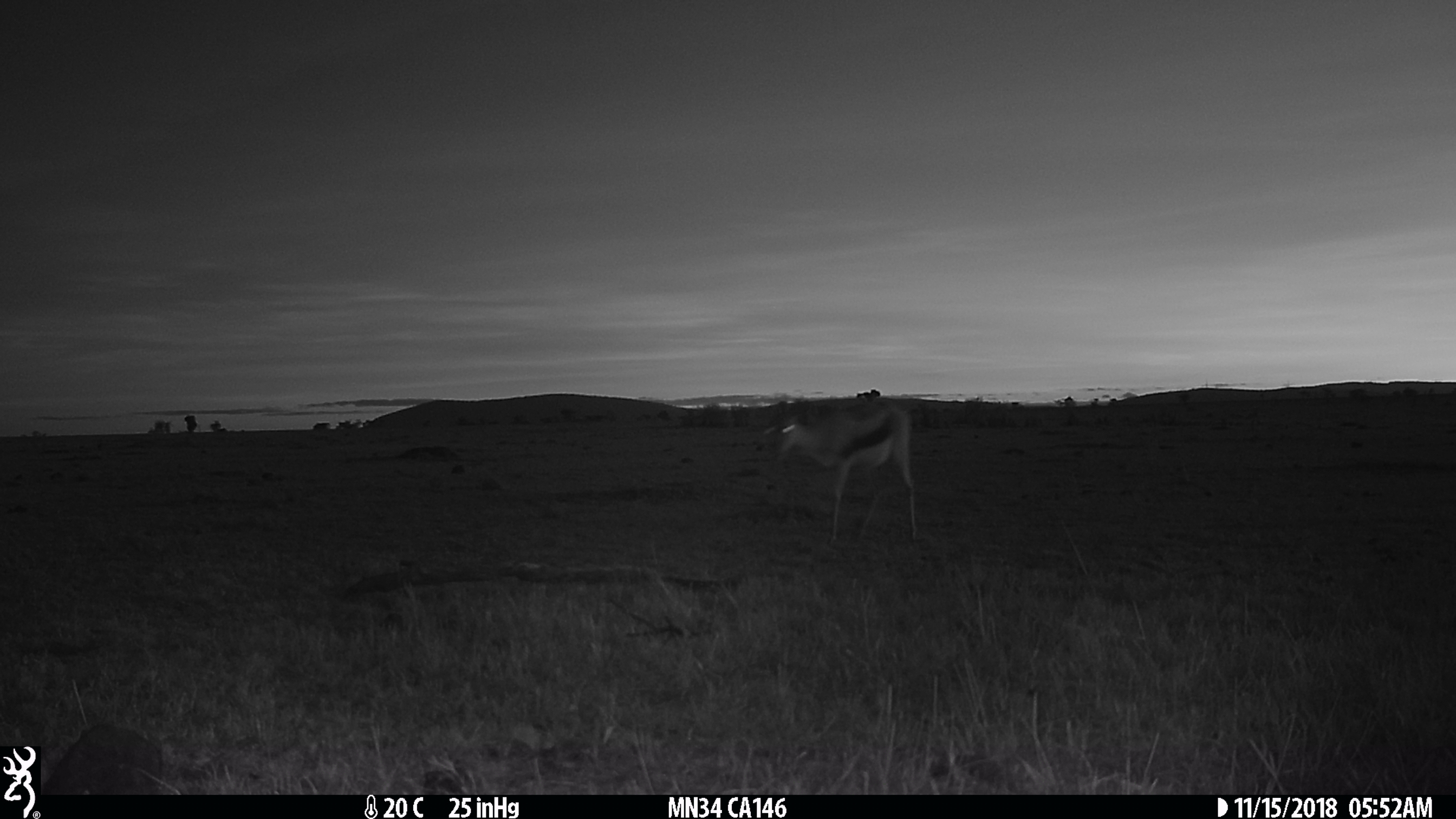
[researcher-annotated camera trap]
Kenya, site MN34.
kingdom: Animalia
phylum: Chordata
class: Mammalia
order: Artiodactyla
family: Bovidae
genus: Eudorcas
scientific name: Eudorcas thomsonii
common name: thomon's gazelle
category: gazelle thomsons